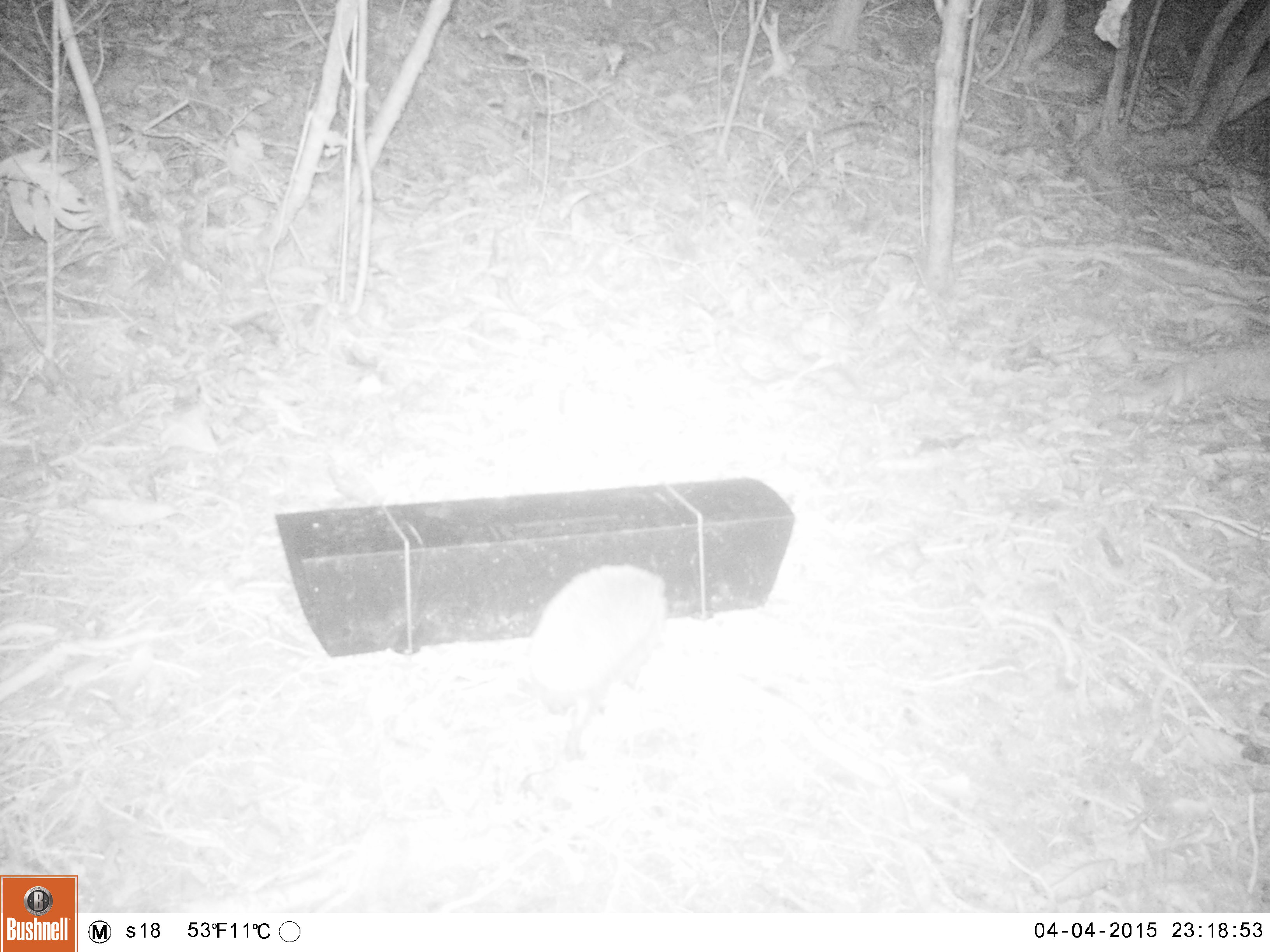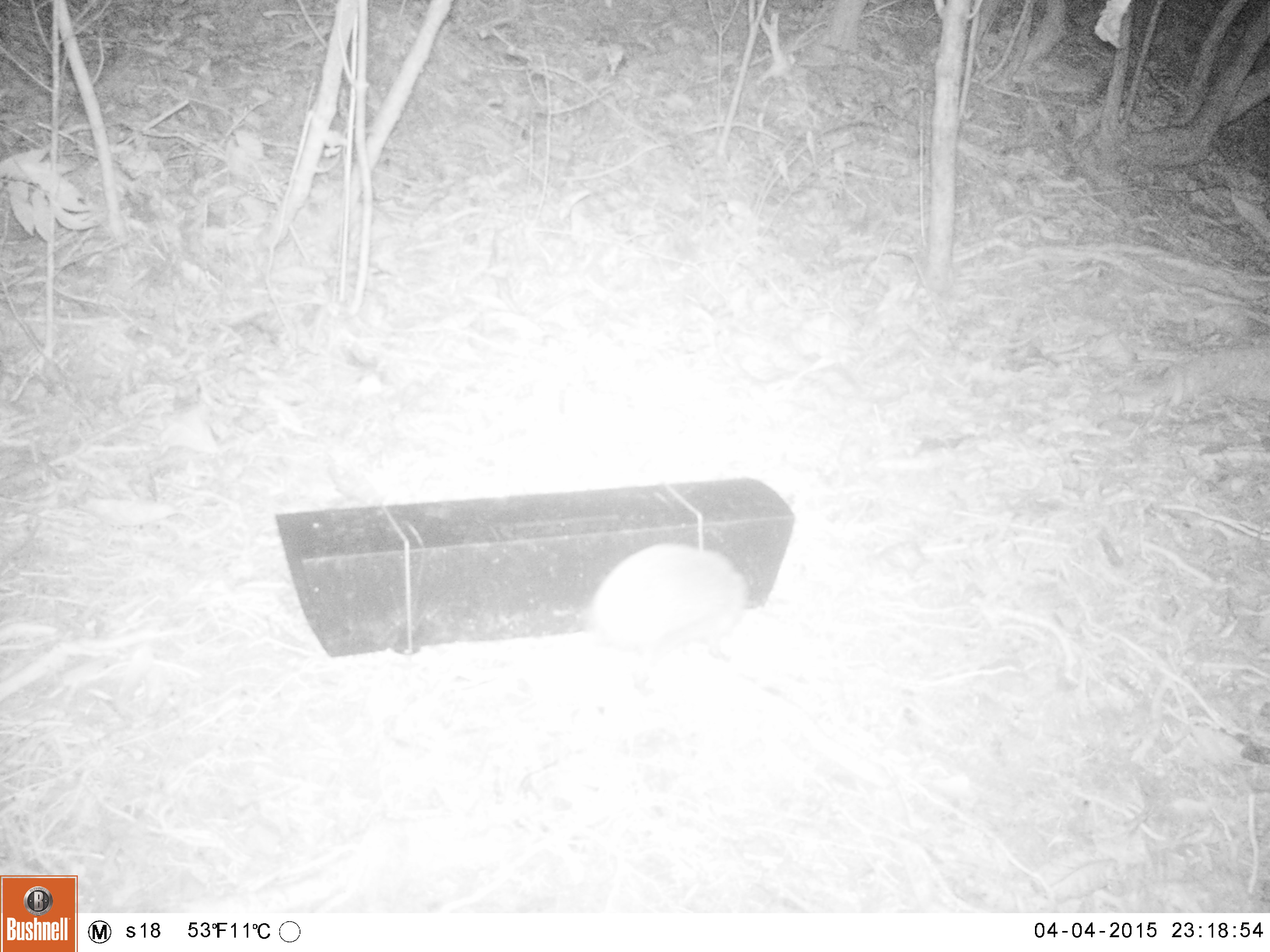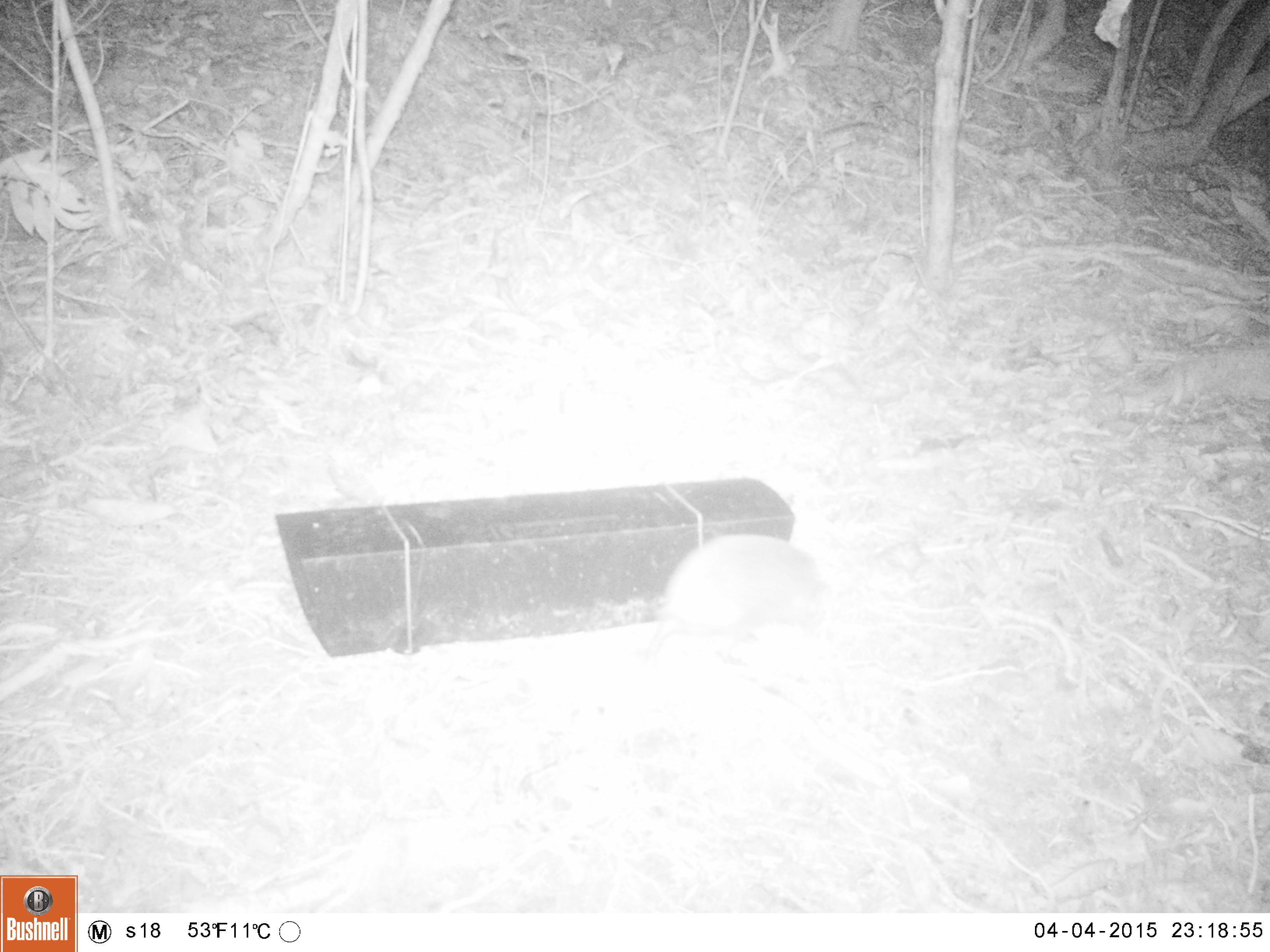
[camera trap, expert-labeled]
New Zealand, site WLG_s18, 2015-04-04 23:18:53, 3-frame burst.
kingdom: Animalia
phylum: Chordata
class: Mammalia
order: Eulipotyphla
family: Erinaceidae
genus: Erinaceus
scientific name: Erinaceus europaeus europaeus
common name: european hedgehog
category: hedgehog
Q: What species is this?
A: Hedgehog (european hedgehog) (Erinaceus europaeus europaeus).